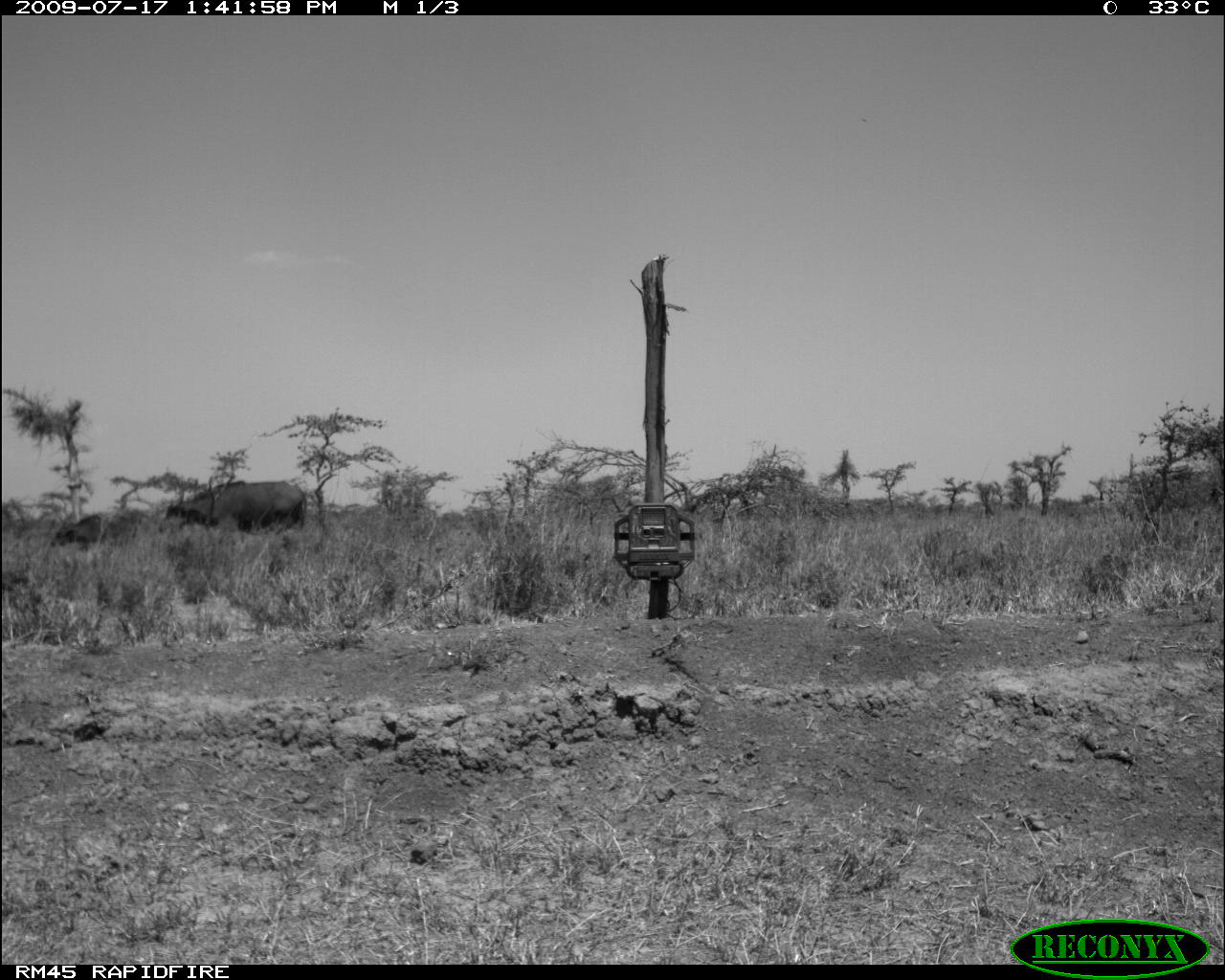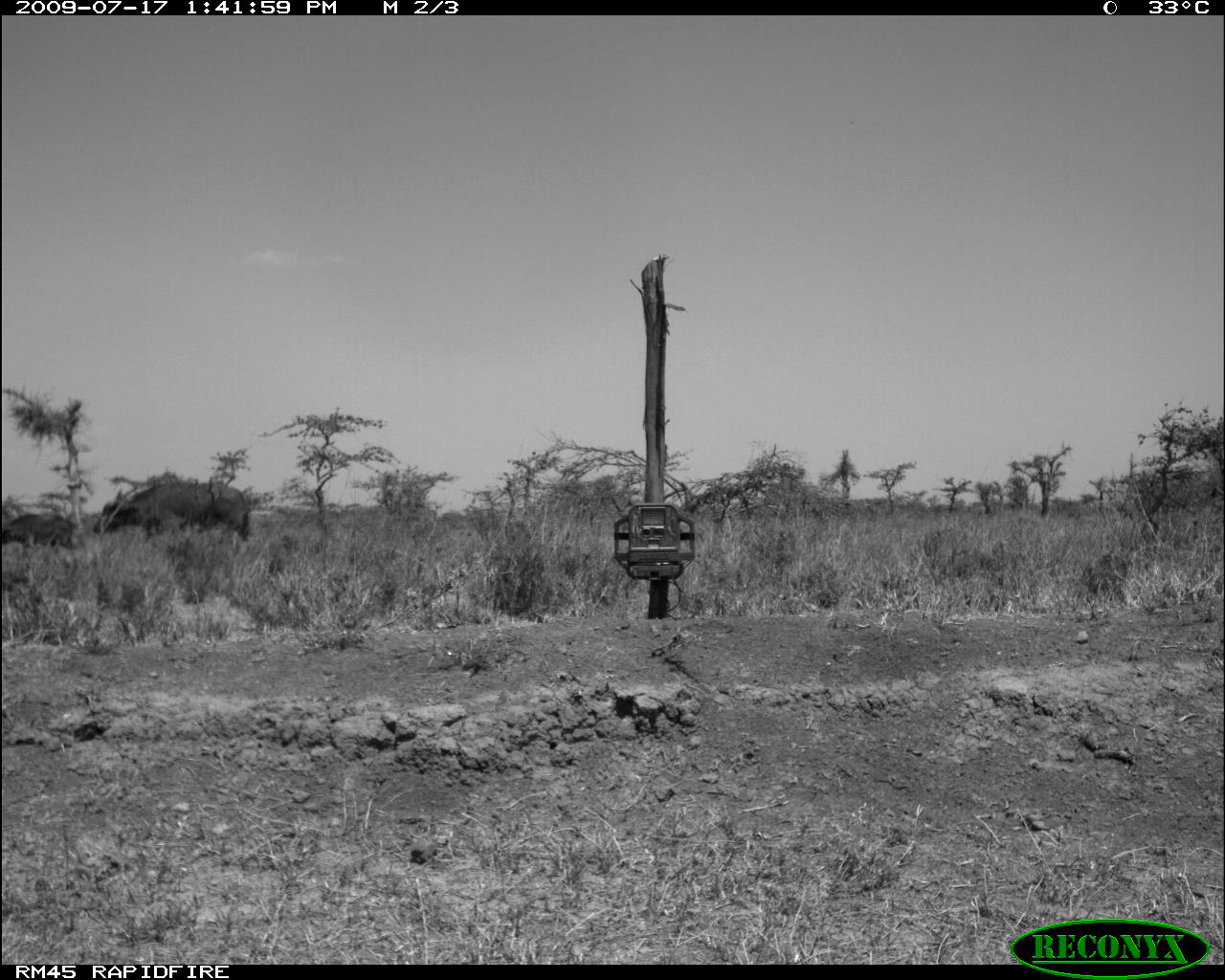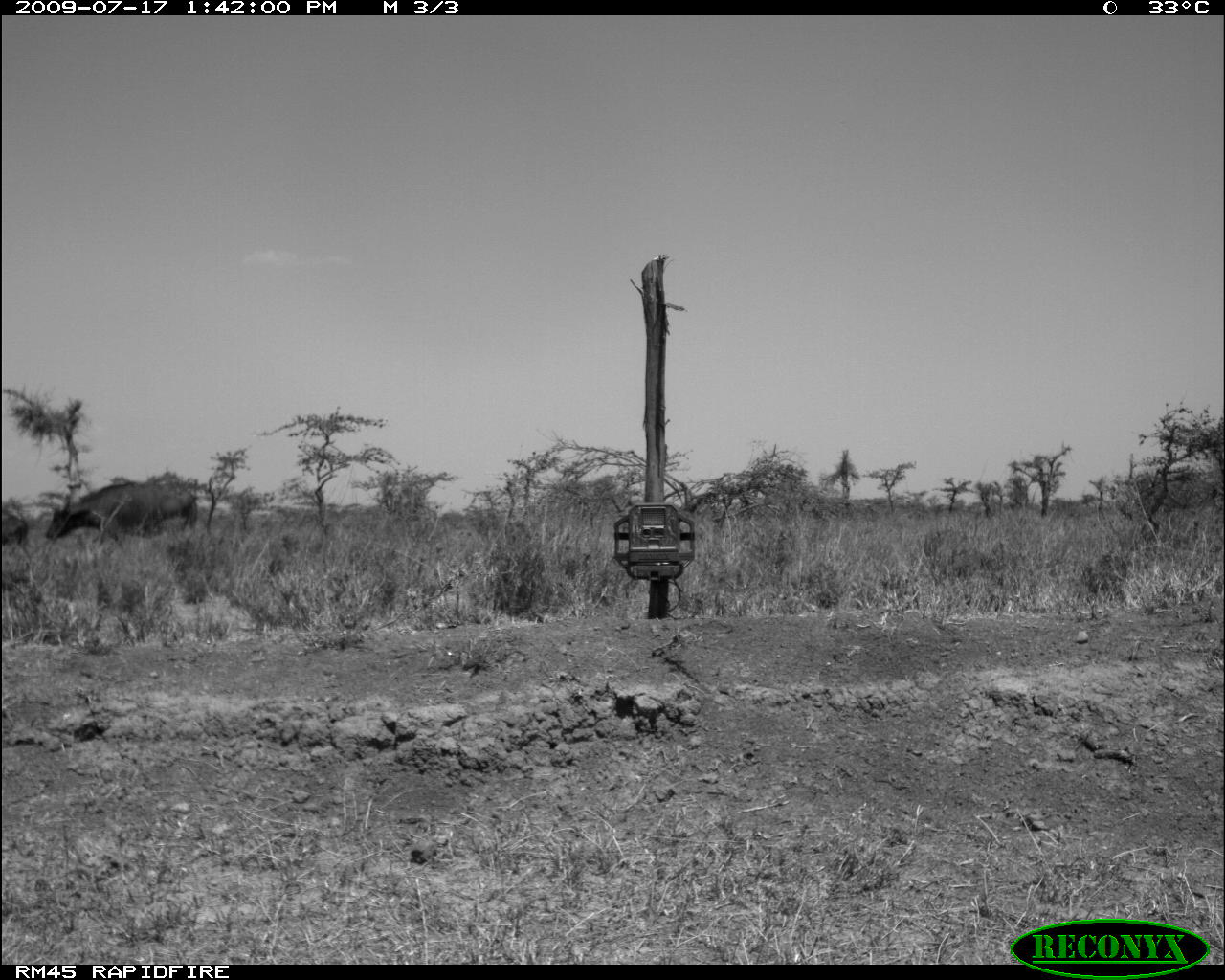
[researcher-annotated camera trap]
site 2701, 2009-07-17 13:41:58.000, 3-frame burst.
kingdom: Animalia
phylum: Chordata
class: Mammalia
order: Artiodactyla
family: Bovidae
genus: Syncerus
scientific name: Syncerus caffer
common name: african buffalo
Syncerus caffer (african buffalo), count 2.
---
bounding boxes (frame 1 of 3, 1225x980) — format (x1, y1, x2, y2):
syncerus caffer: (158, 475, 306, 534); (50, 510, 146, 548)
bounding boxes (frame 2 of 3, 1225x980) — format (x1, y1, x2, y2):
syncerus caffer: (92, 478, 249, 545); (2, 509, 79, 551)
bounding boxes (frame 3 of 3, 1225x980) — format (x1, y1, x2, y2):
syncerus caffer: (44, 480, 198, 541); (2, 515, 27, 545)